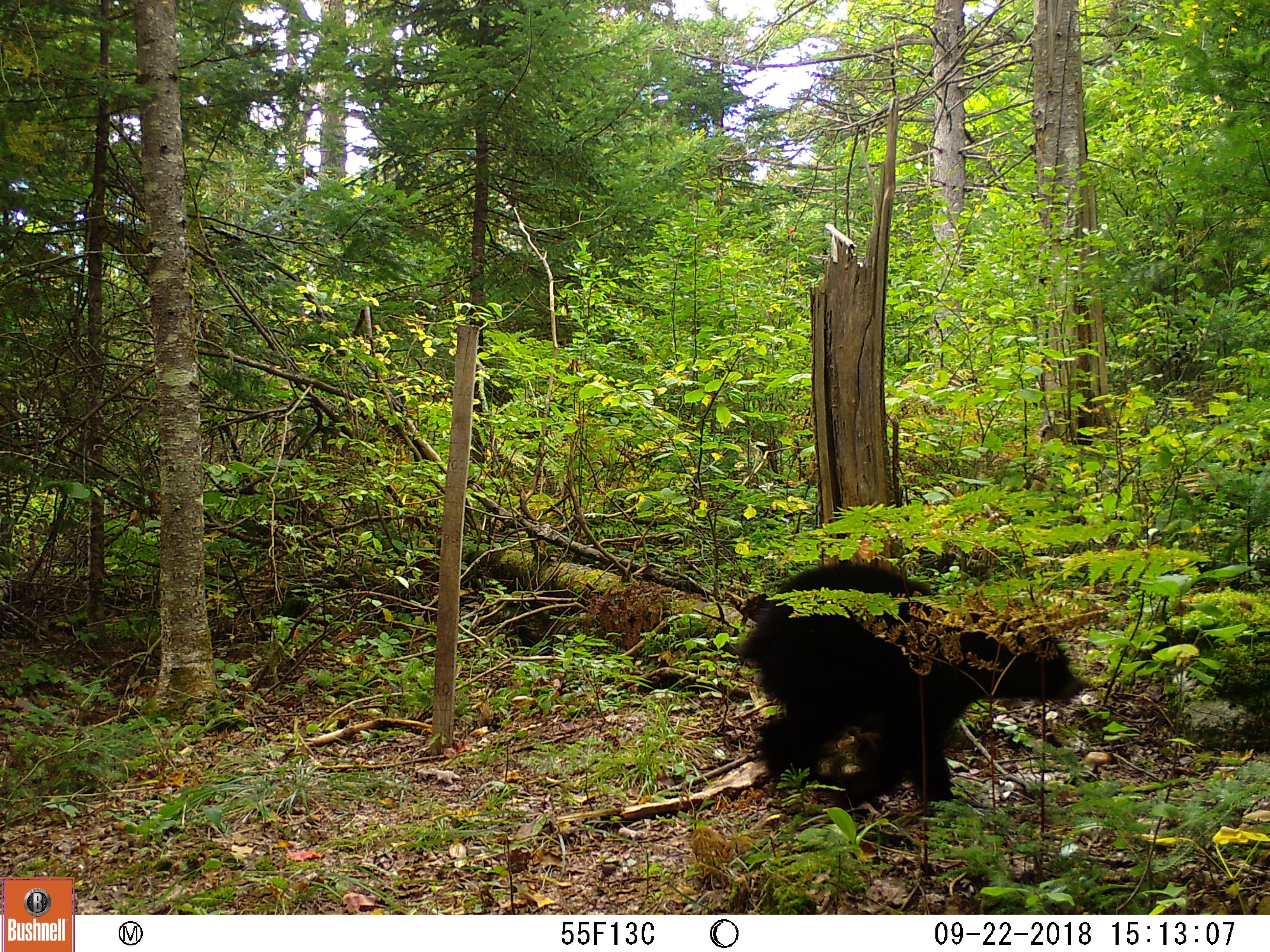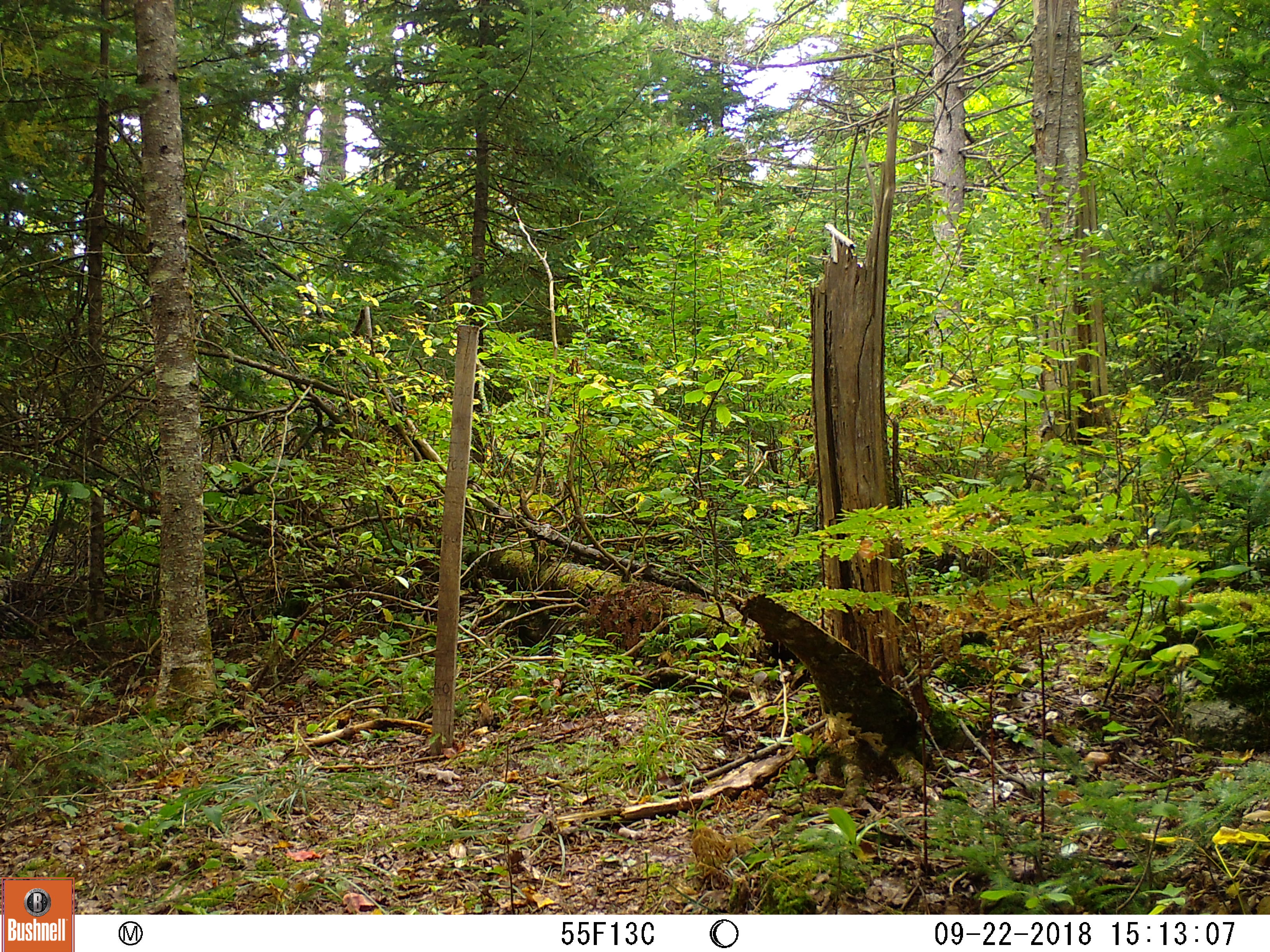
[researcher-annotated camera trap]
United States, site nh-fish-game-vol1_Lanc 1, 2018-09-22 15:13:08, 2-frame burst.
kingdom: Animalia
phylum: Chordata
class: Mammalia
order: Carnivora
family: Ursidae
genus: Ursus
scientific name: Ursus americanus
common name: black bear